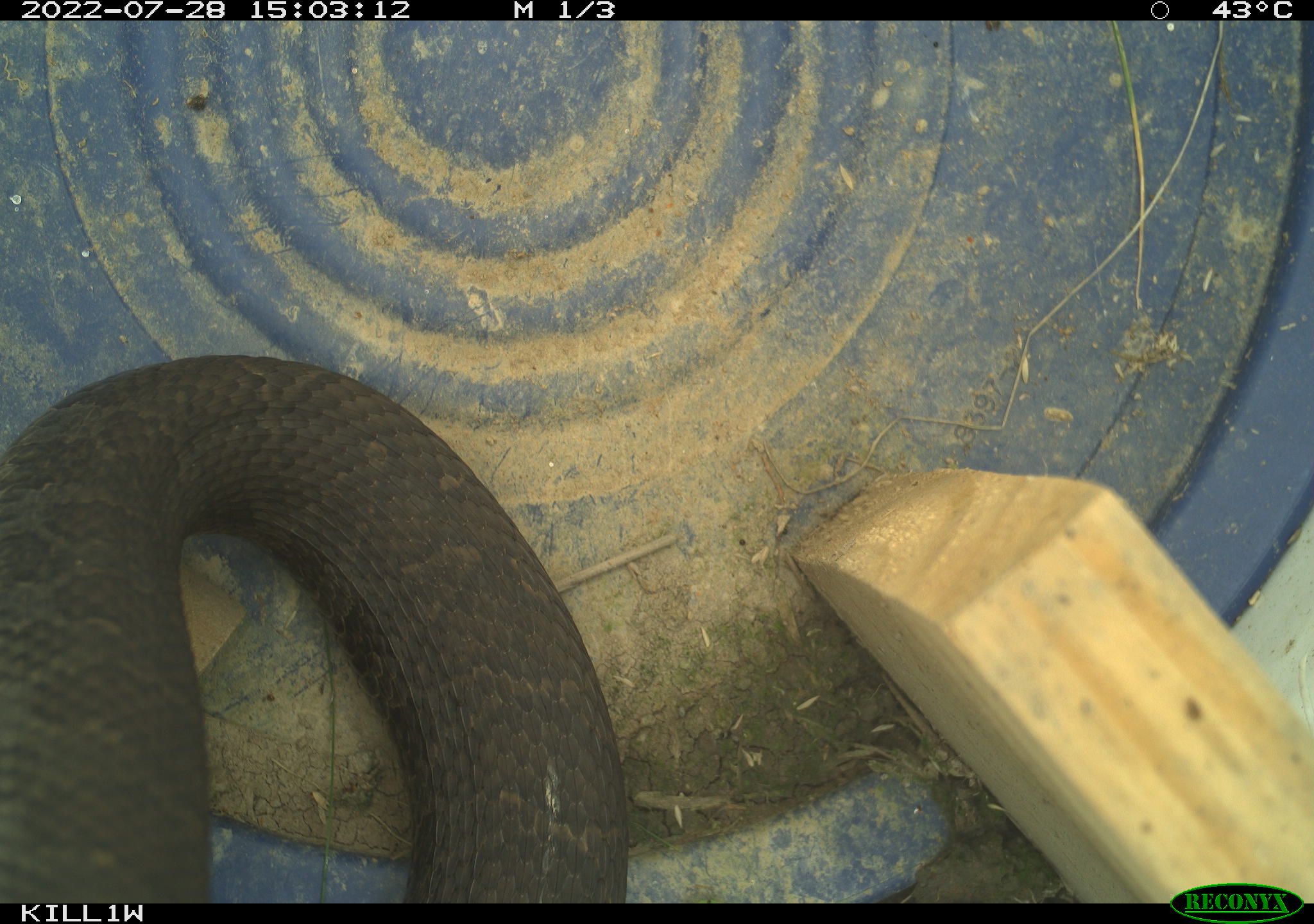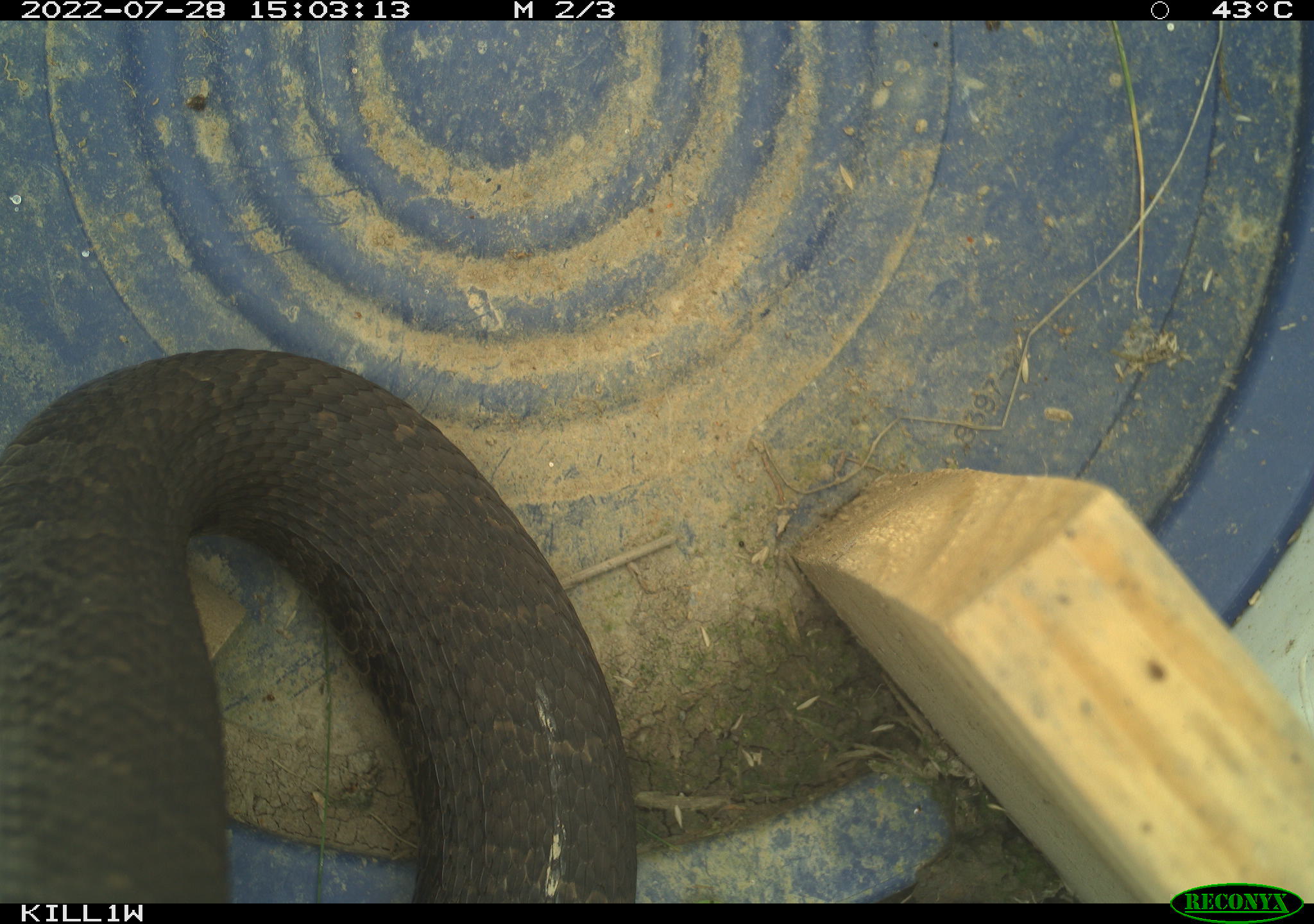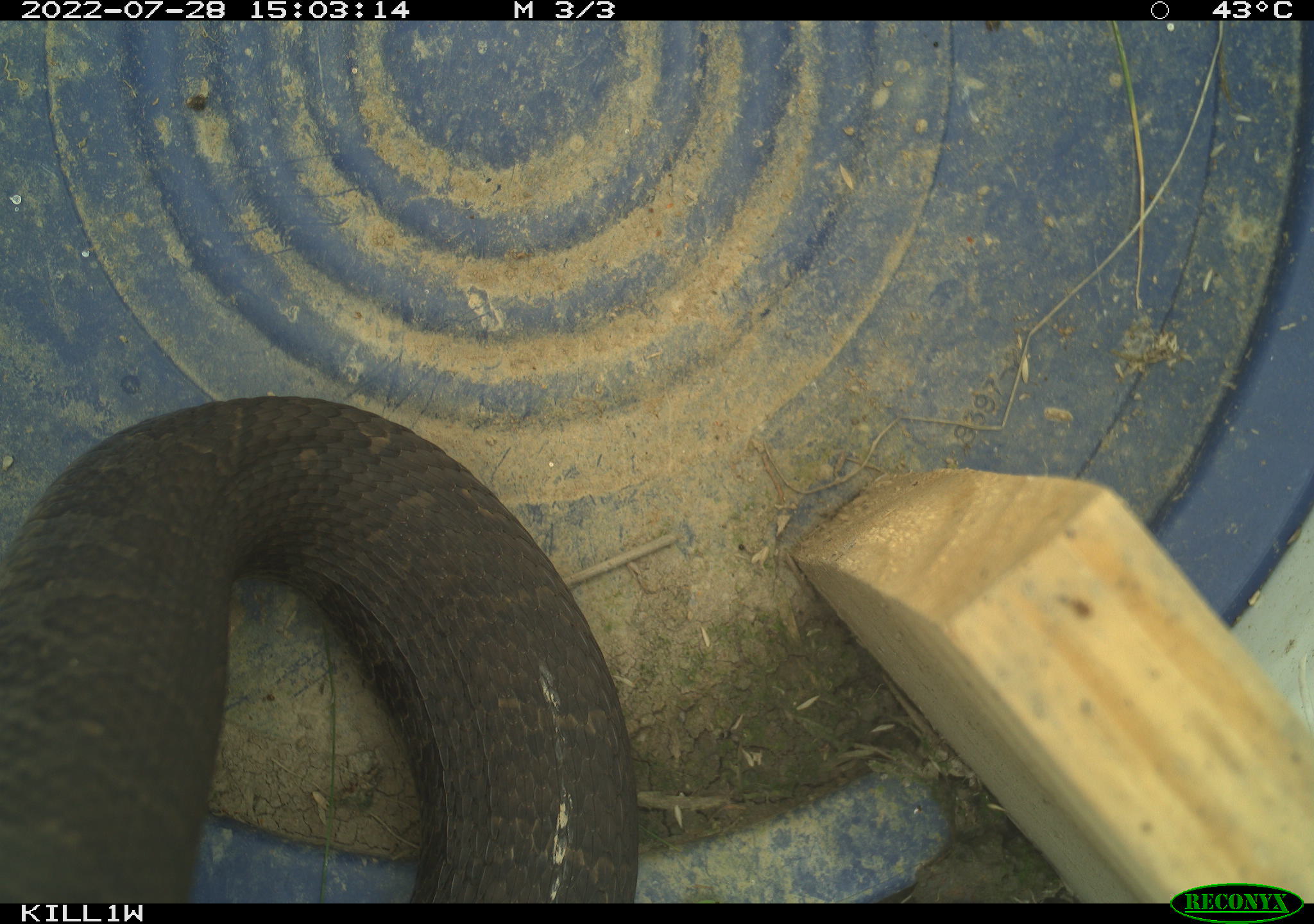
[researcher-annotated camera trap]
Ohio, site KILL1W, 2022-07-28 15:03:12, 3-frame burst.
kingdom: Animalia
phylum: Chordata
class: Reptilia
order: Squamata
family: Colubridae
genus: Nerodia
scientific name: Nerodia sipedon sipedon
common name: northern watersnake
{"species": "northern watersnake (Nerodia sipedon sipedon)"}